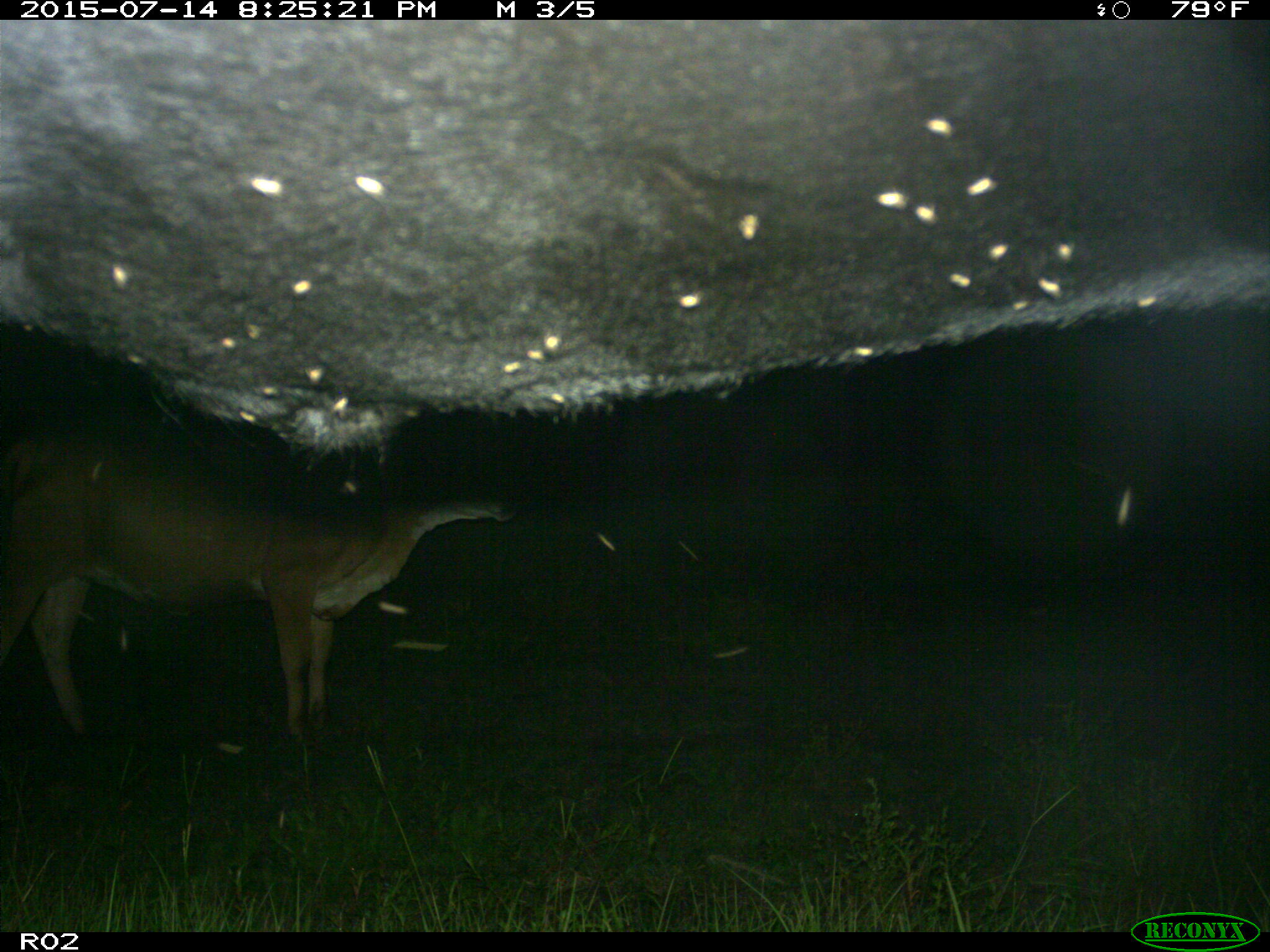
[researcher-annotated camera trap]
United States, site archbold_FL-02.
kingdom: Animalia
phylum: Chordata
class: Mammalia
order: Artiodactyla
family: Bovidae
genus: Bos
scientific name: Bos taurus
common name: domestic cow